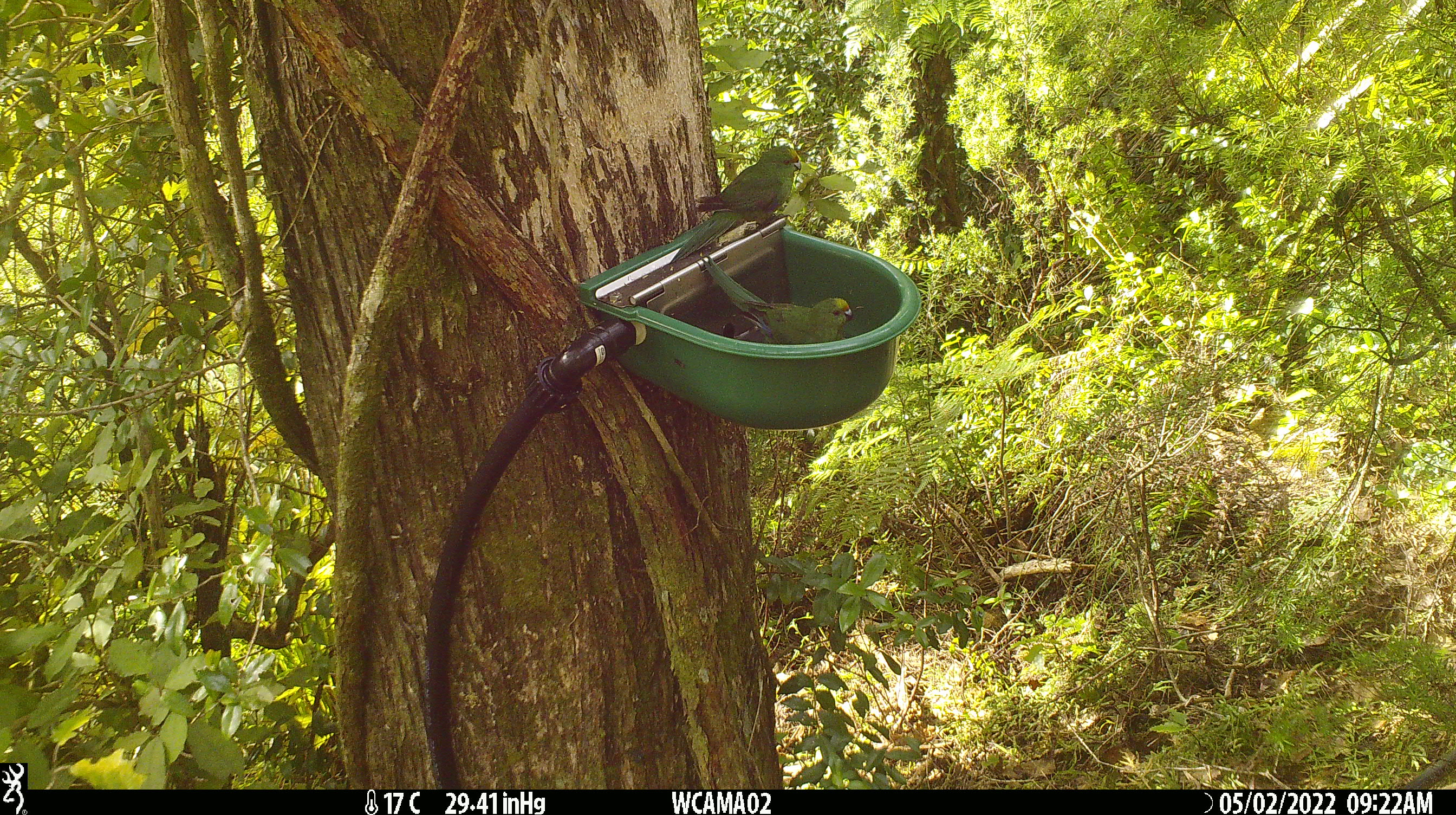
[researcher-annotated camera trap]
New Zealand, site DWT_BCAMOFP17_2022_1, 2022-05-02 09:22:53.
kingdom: Animalia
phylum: Chordata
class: Aves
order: Psittaciformes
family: Psittaculidae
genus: Cyanoramphus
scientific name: Cyanoramphus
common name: parakeet